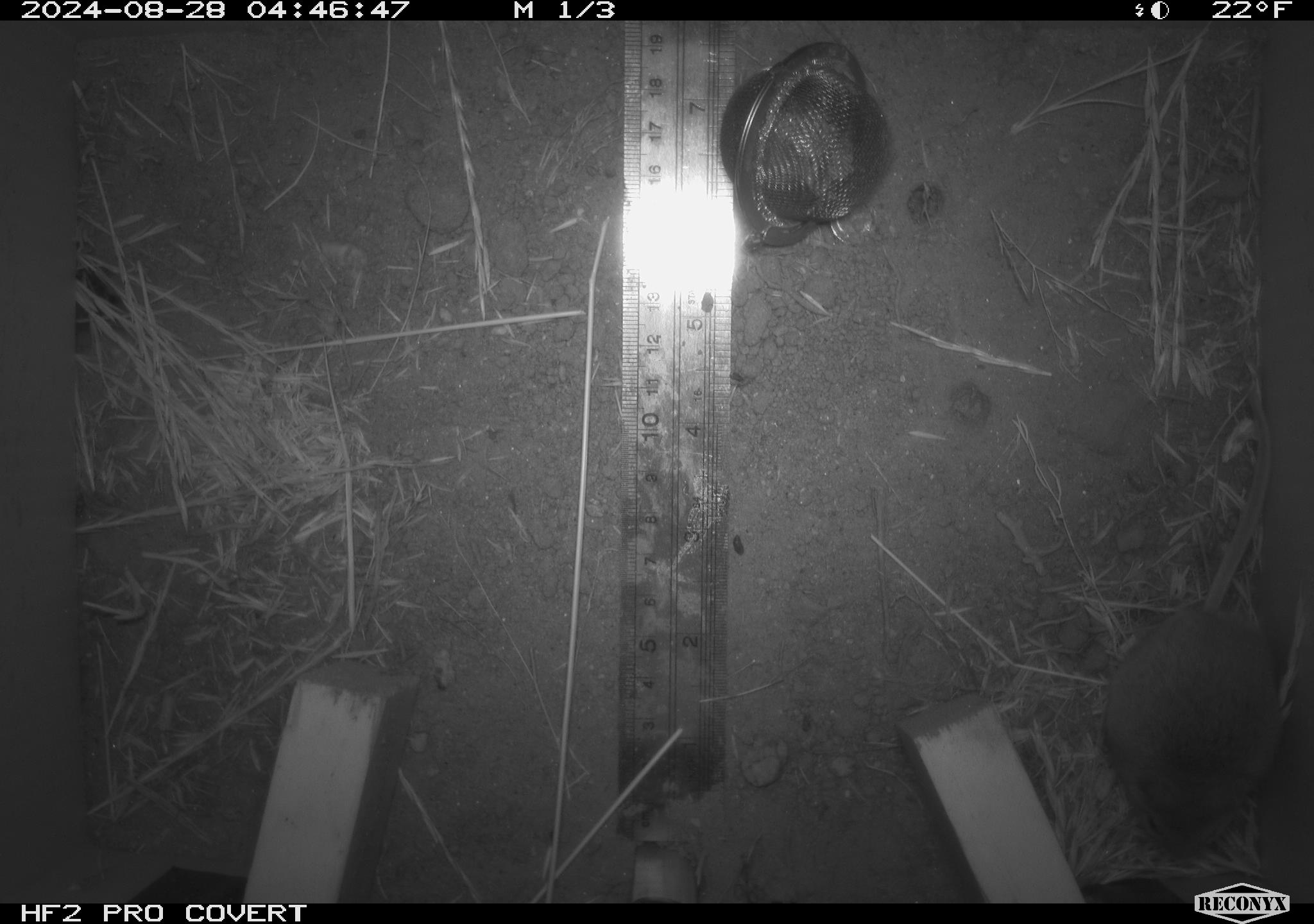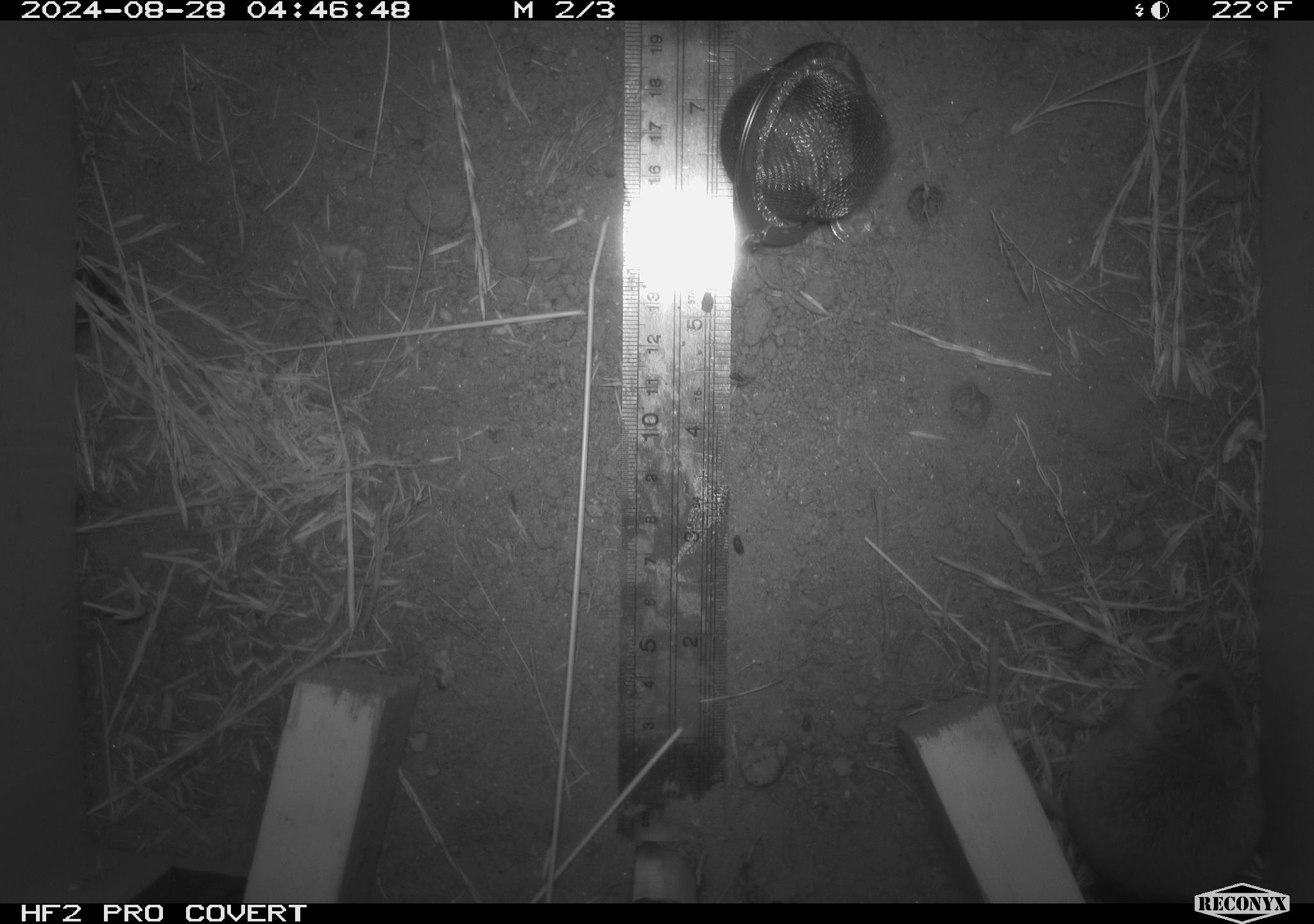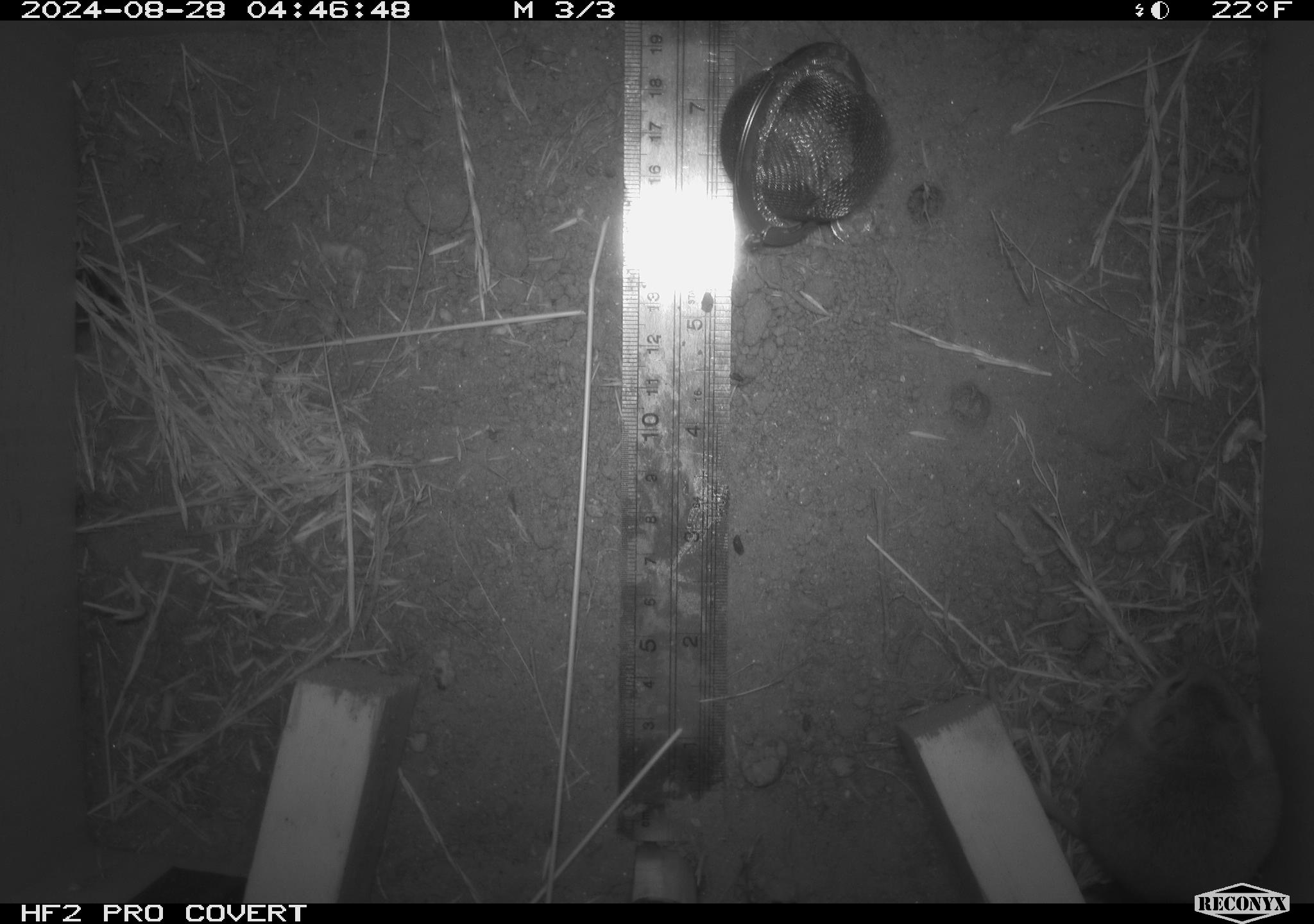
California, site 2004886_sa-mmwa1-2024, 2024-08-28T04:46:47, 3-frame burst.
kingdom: Animalia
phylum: Chordata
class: Mammalia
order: Rodentia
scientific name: Rodentia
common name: mouse species